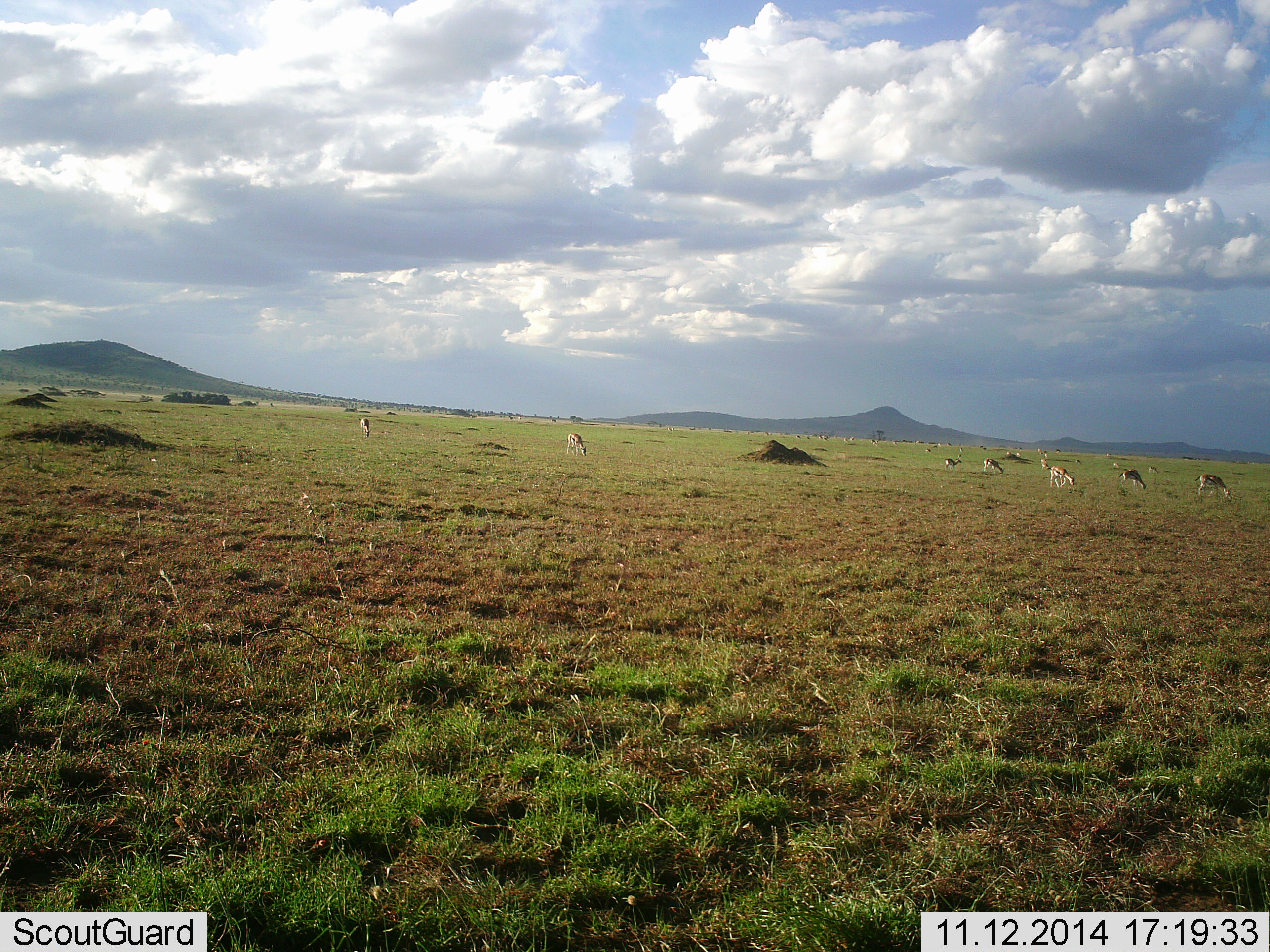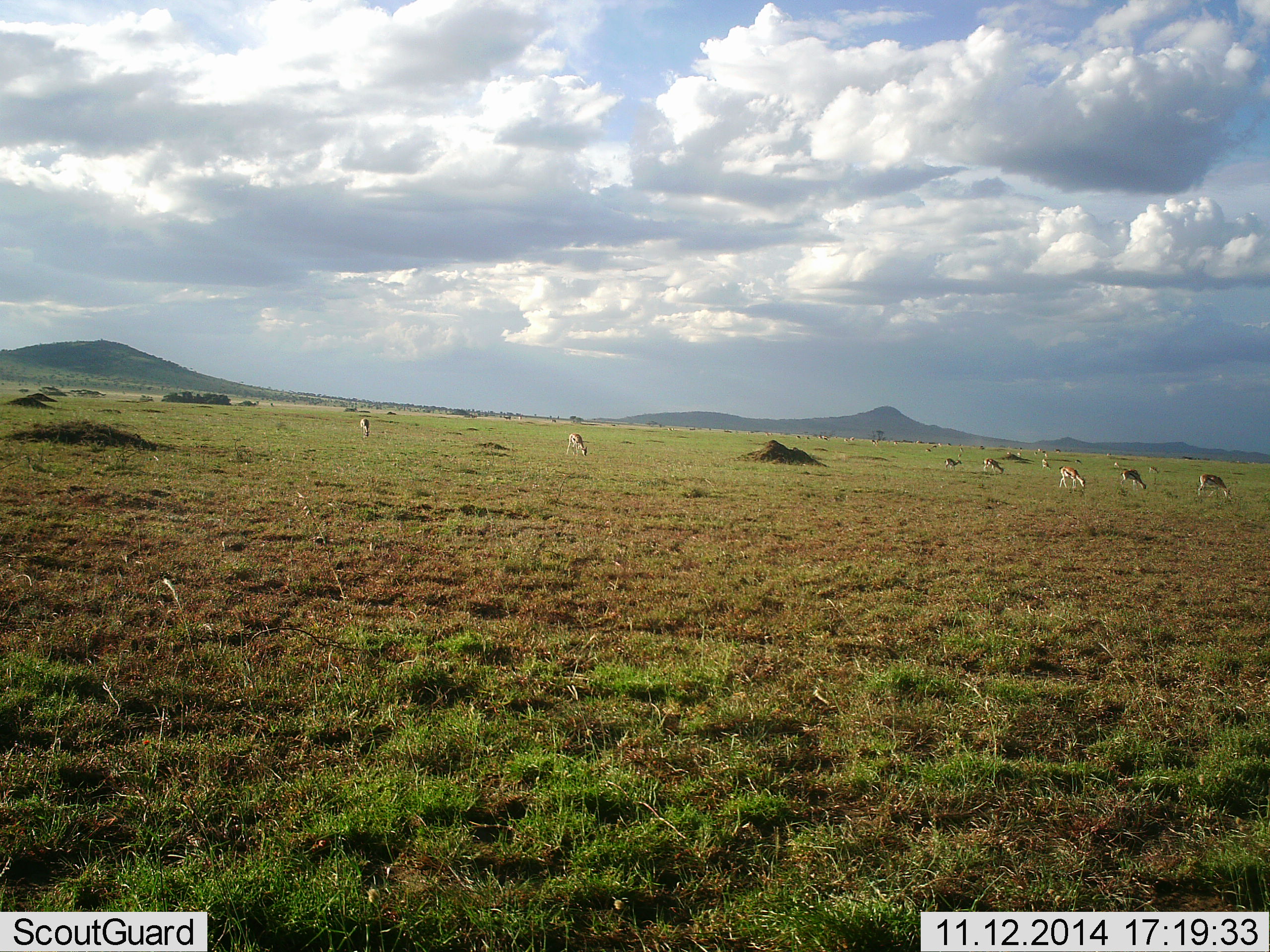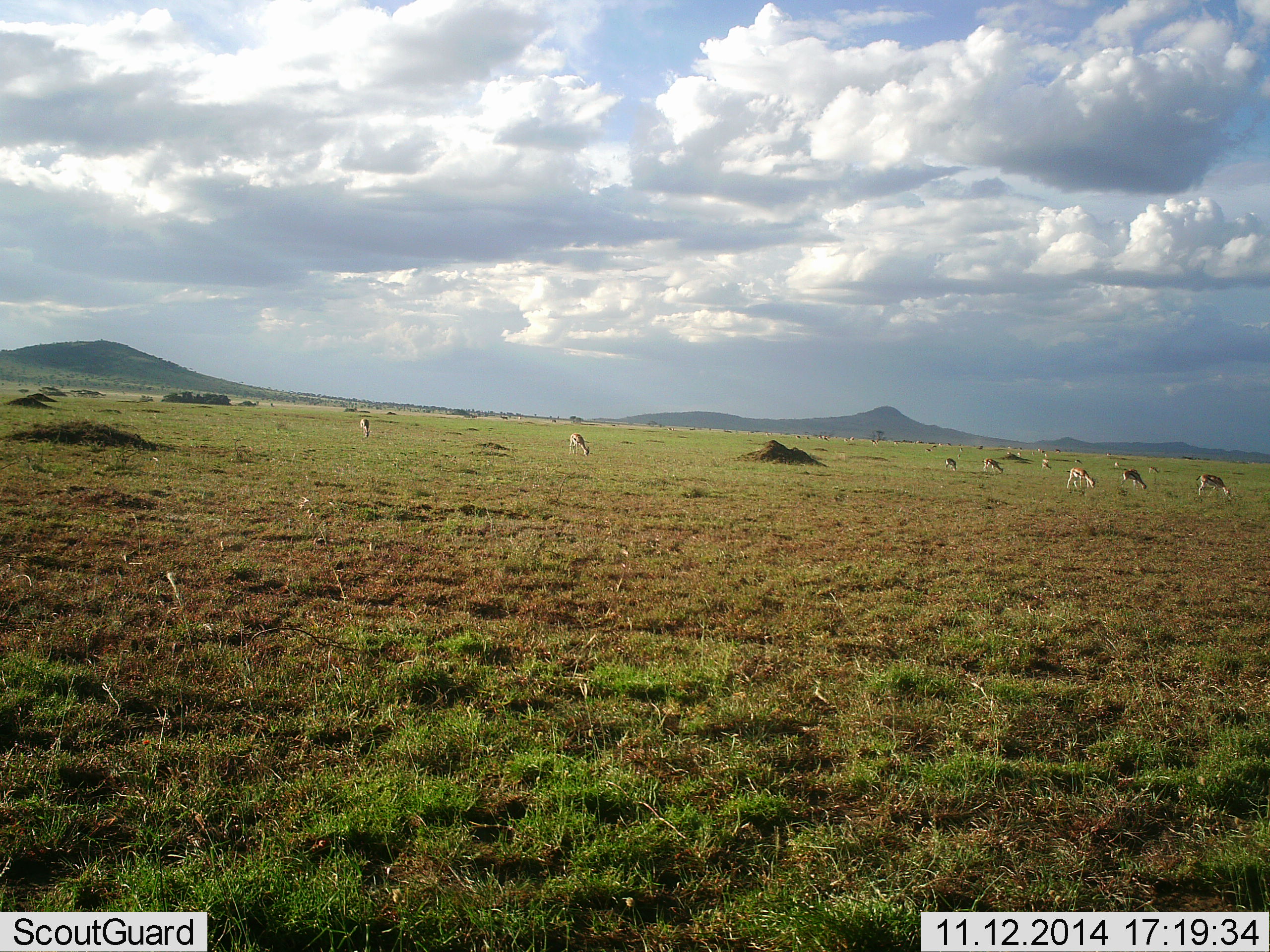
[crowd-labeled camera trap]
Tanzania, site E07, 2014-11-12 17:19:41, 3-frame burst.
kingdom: Animalia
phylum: Chordata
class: Mammalia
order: Artiodactyla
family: Bovidae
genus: Eudorcas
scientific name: Eudorcas thomsonii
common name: thomson's gazelle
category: gazellethomsons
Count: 10.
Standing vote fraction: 20%.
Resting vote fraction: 0%.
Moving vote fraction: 20%.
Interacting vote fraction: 0%.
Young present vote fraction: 0%.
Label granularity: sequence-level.